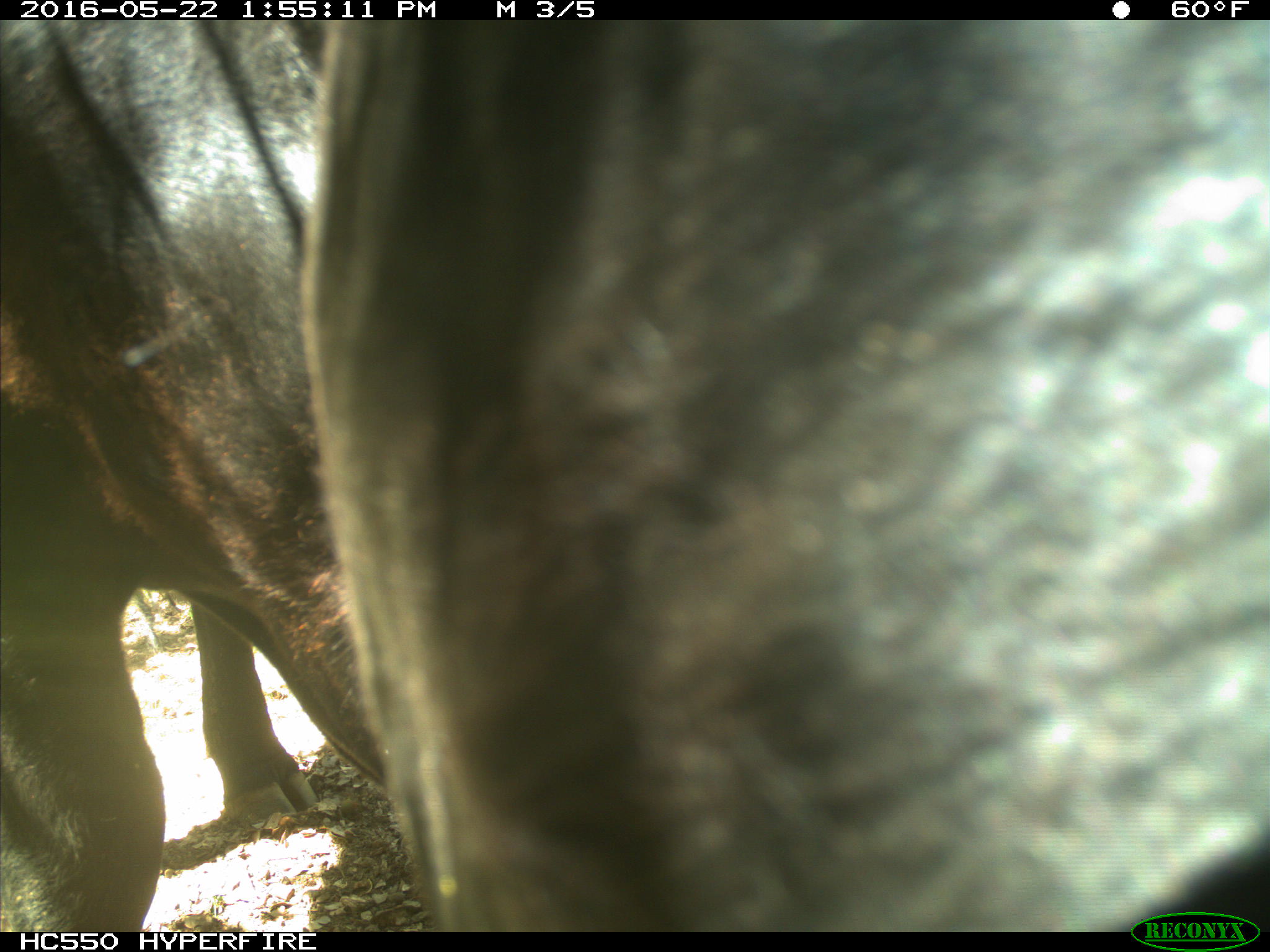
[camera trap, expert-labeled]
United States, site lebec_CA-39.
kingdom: Animalia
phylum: Chordata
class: Mammalia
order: Artiodactyla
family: Bovidae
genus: Bos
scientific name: Bos taurus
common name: domestic cow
Bos taurus (domestic cow).